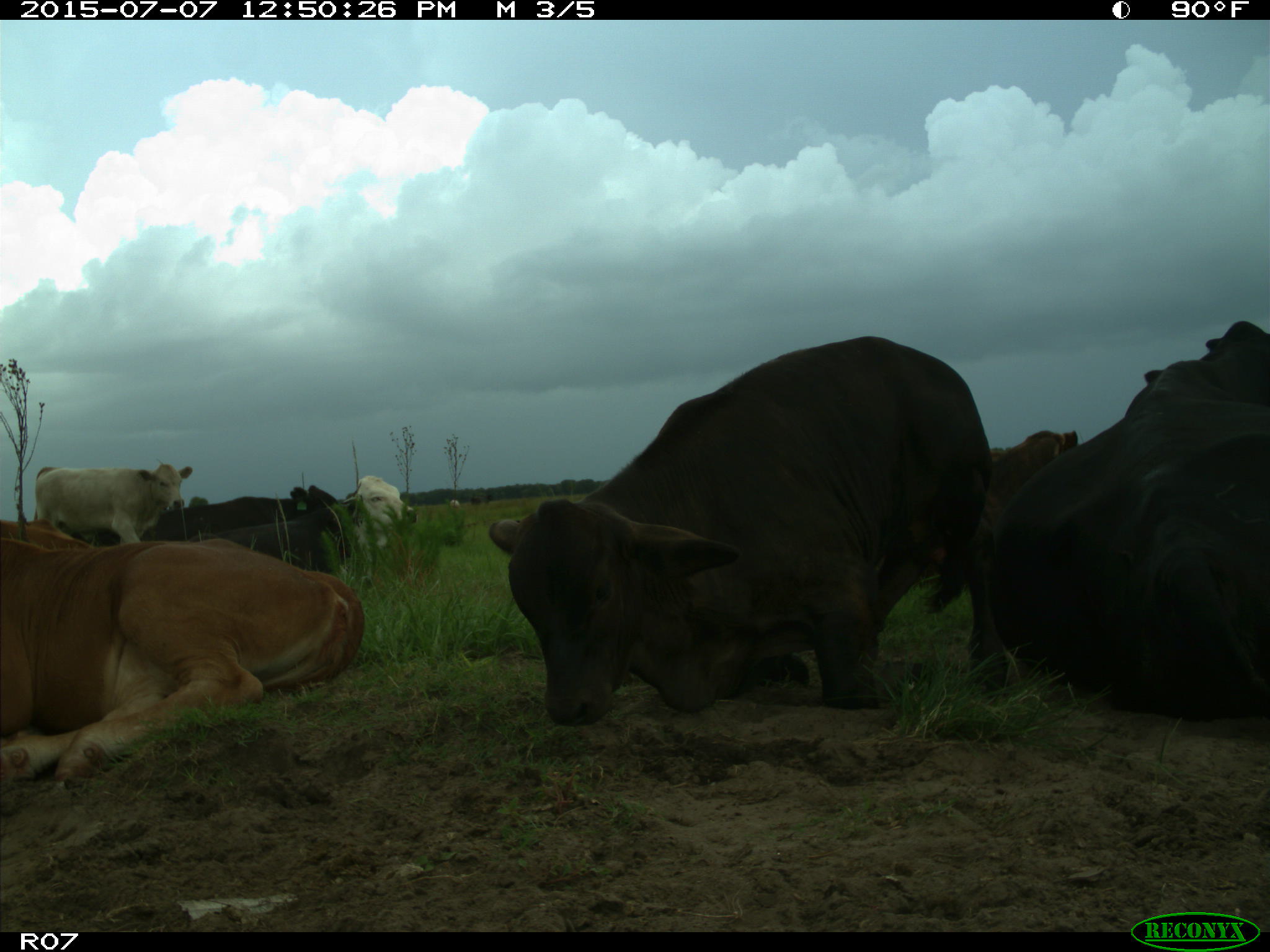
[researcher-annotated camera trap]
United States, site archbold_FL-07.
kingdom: Animalia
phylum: Chordata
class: Mammalia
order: Artiodactyla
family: Bovidae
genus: Bos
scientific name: Bos taurus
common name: domestic cow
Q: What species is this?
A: Bos taurus (domestic cow).